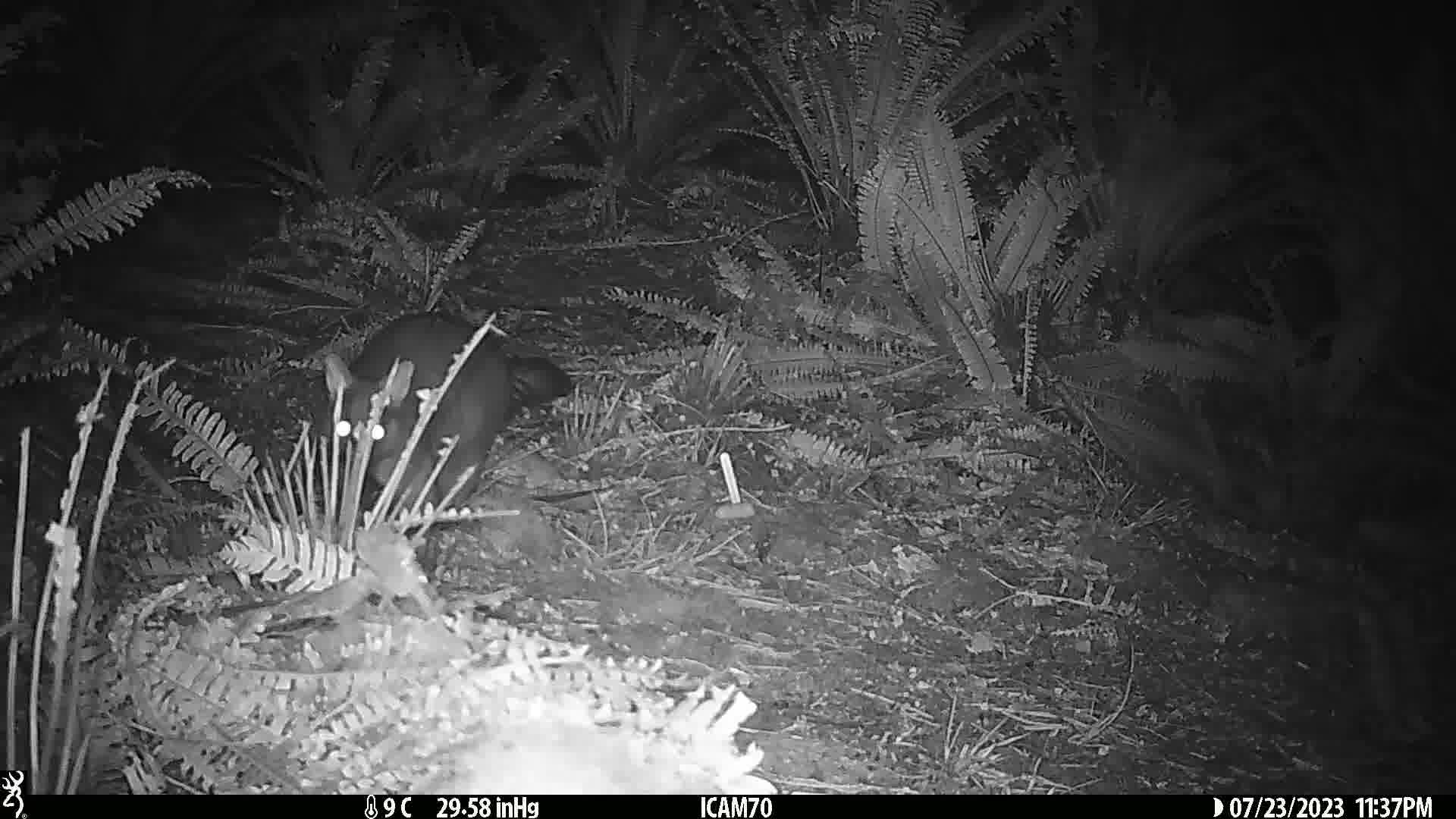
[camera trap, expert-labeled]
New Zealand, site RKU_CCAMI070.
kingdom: Animalia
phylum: Chordata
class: Mammalia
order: Diprotodontia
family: Phalangeridae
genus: Trichosurus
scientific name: Trichosurus vulpecula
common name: common brushtail possum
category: possum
Possum (common brushtail possum) (Trichosurus vulpecula).